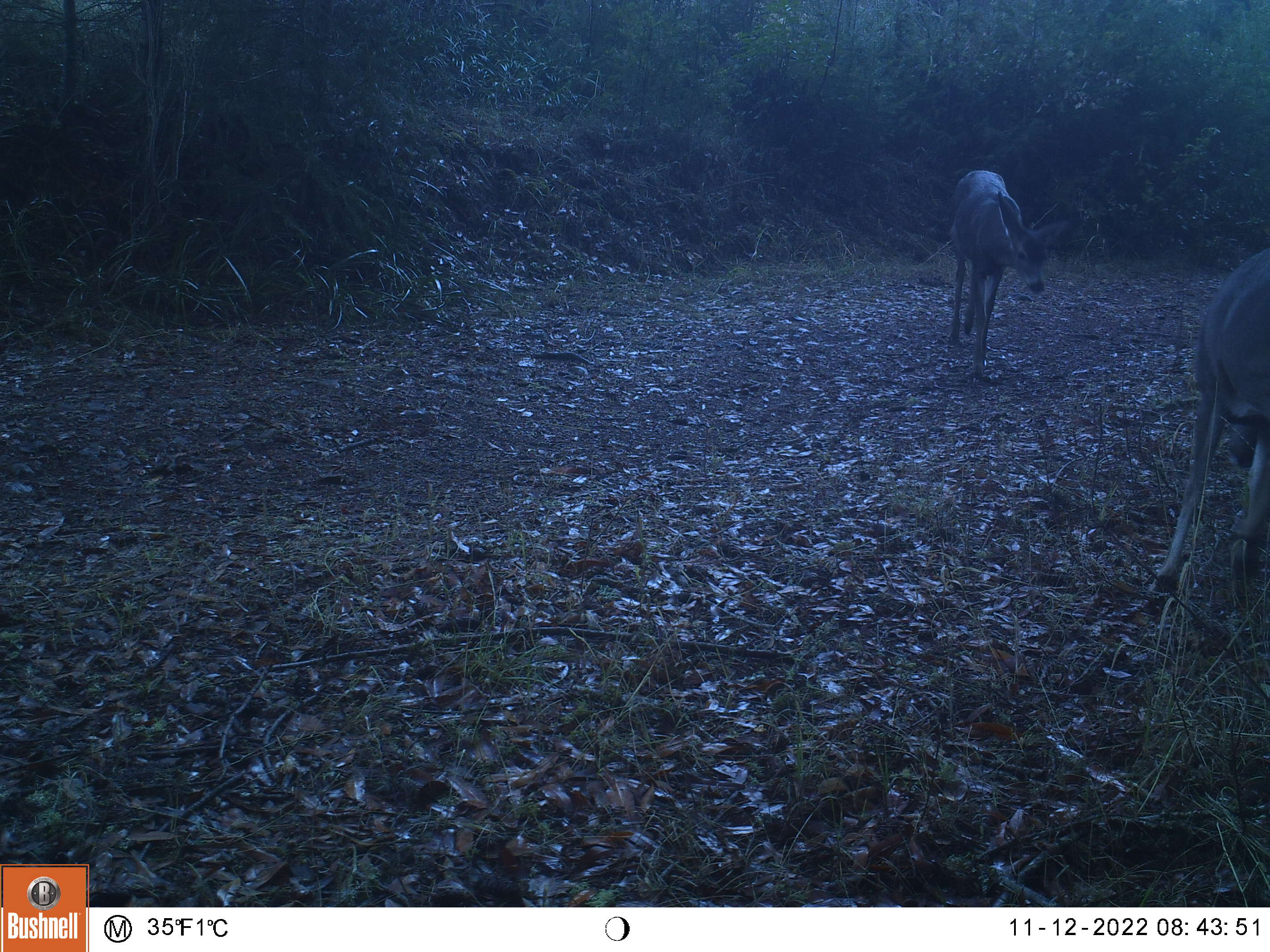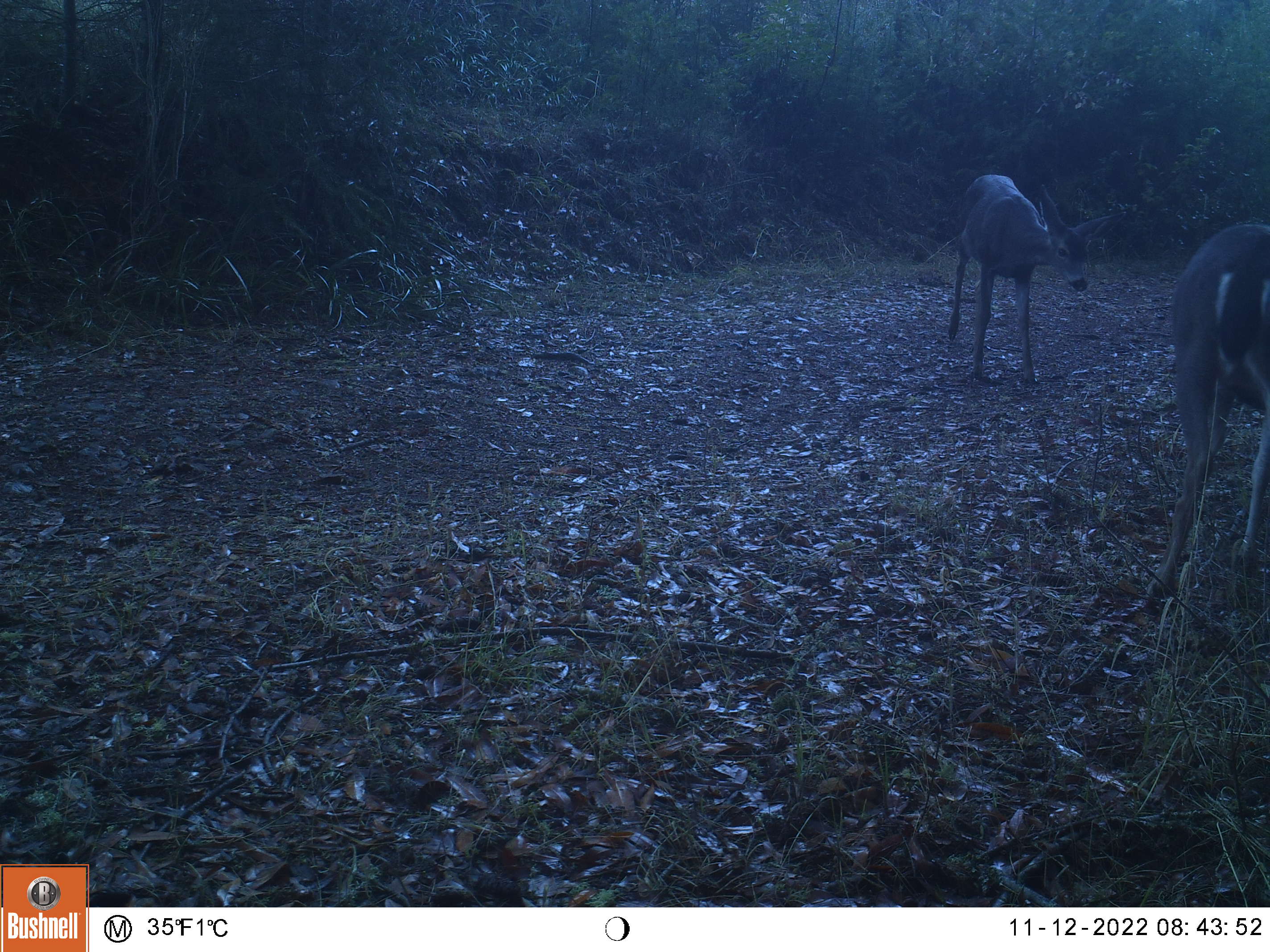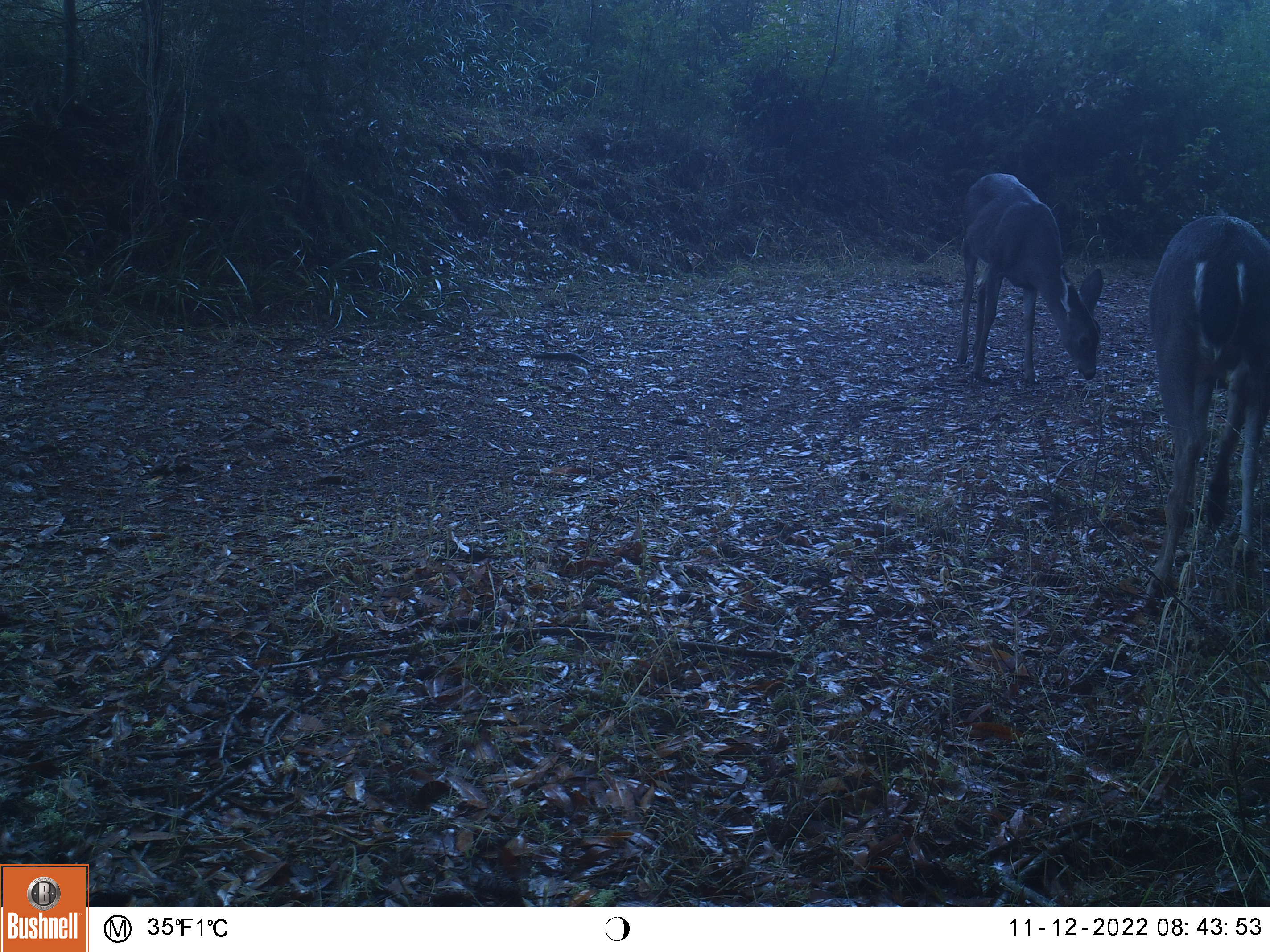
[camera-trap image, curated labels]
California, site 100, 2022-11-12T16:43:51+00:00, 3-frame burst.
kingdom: Animalia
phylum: Chordata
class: Mammalia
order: Artiodactyla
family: Cervidae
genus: Odocoileus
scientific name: Odocoileus hemionus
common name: mule deer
Mule deer (Odocoileus hemionus).